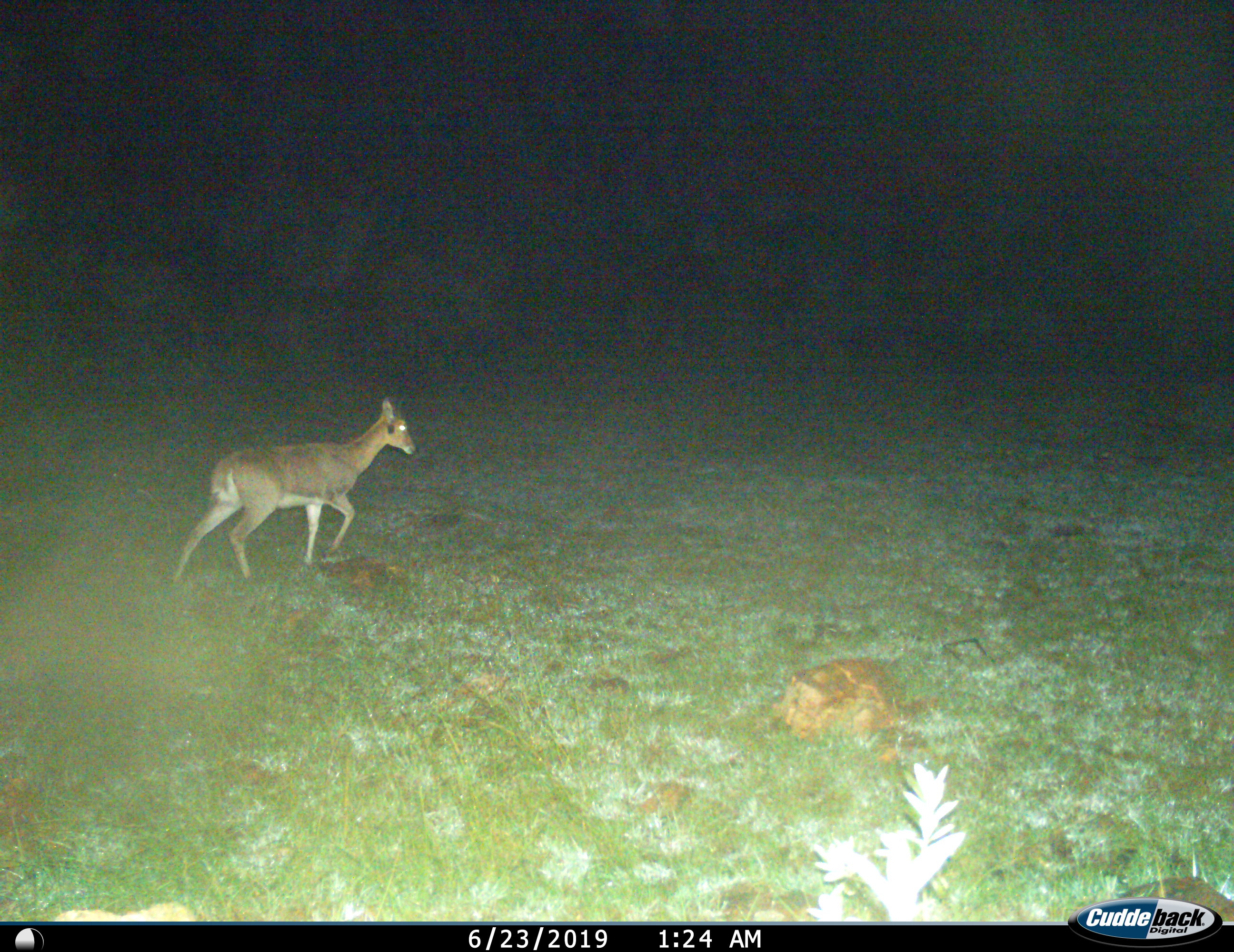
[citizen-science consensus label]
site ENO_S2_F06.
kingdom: Animalia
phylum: Chordata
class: Mammalia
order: Artiodactyla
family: Bovidae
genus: Redunca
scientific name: Redunca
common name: reedbuck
Reedbuck (Redunca), count 1. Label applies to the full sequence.